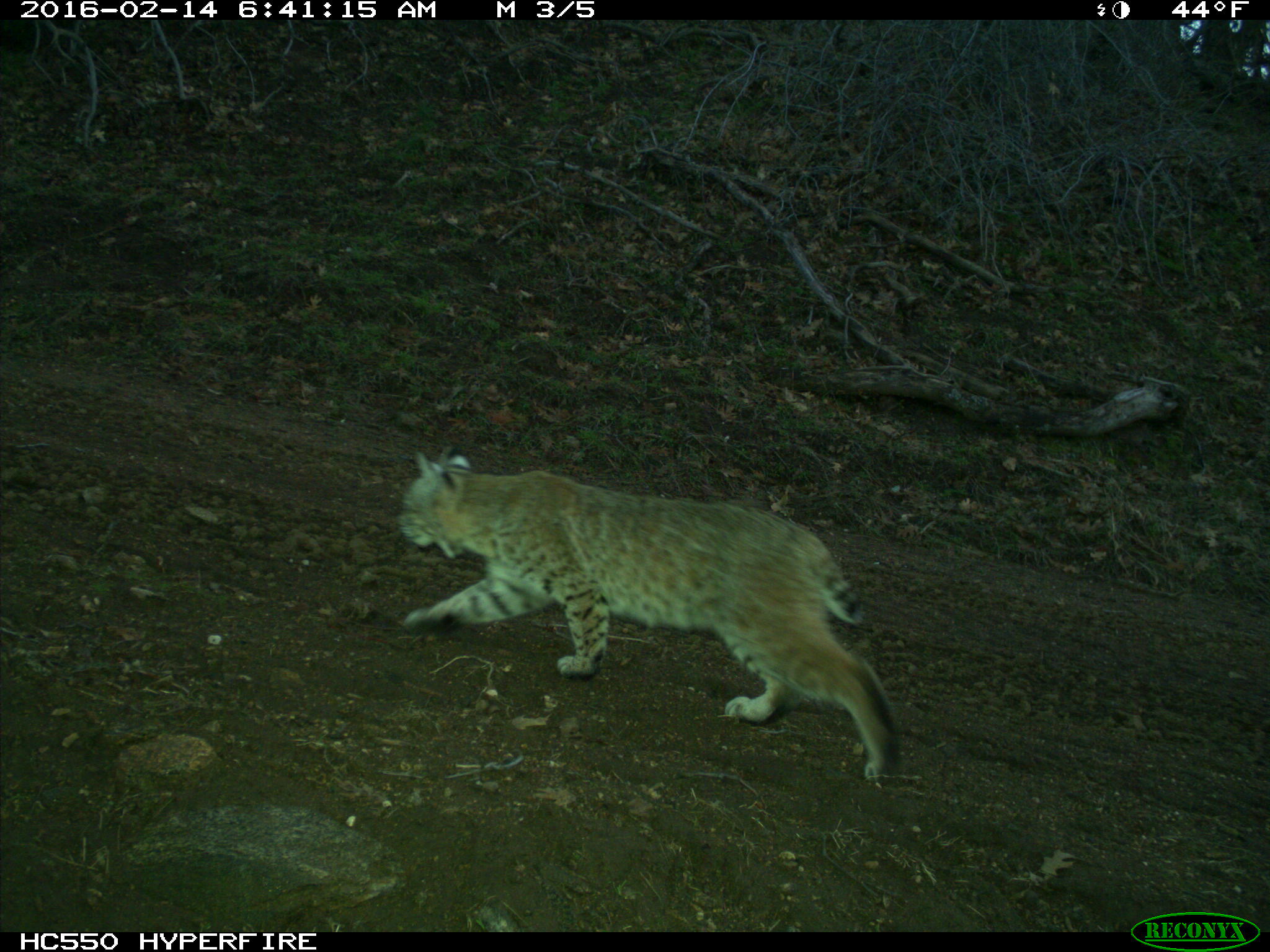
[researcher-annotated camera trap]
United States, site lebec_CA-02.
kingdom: Animalia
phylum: Chordata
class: Mammalia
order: Carnivora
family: Felidae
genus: Lynx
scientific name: Lynx rufus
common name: bobcat